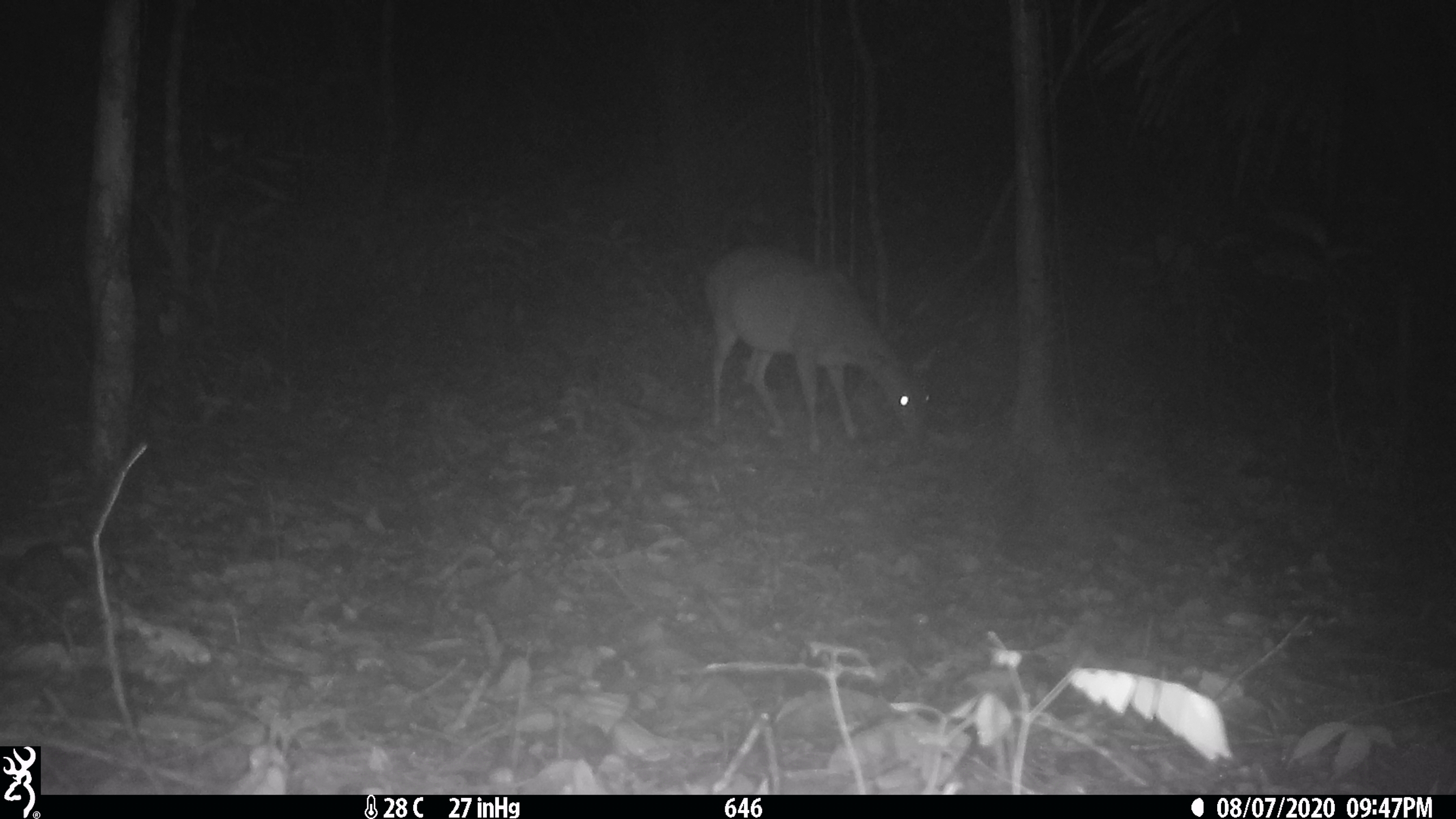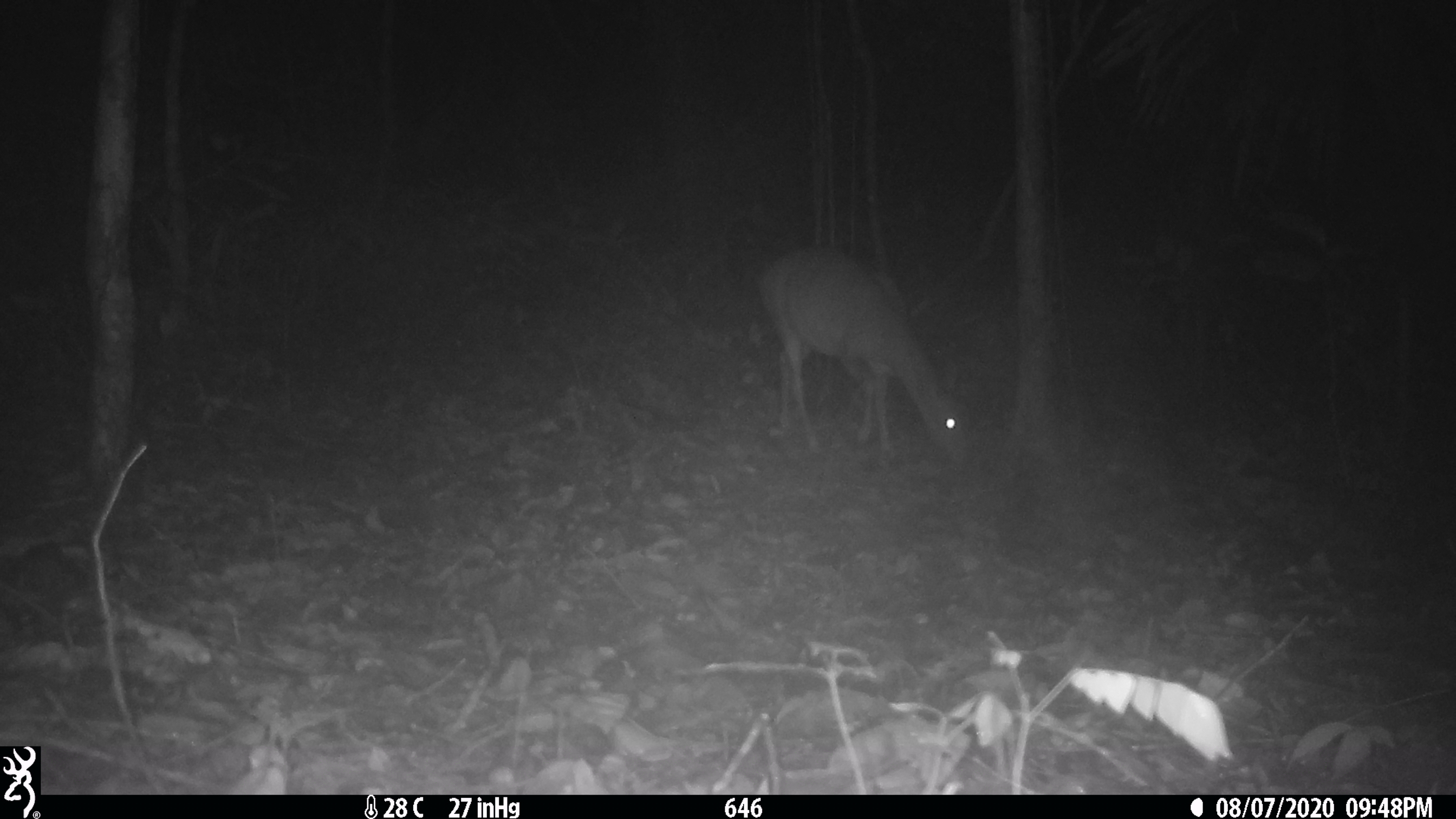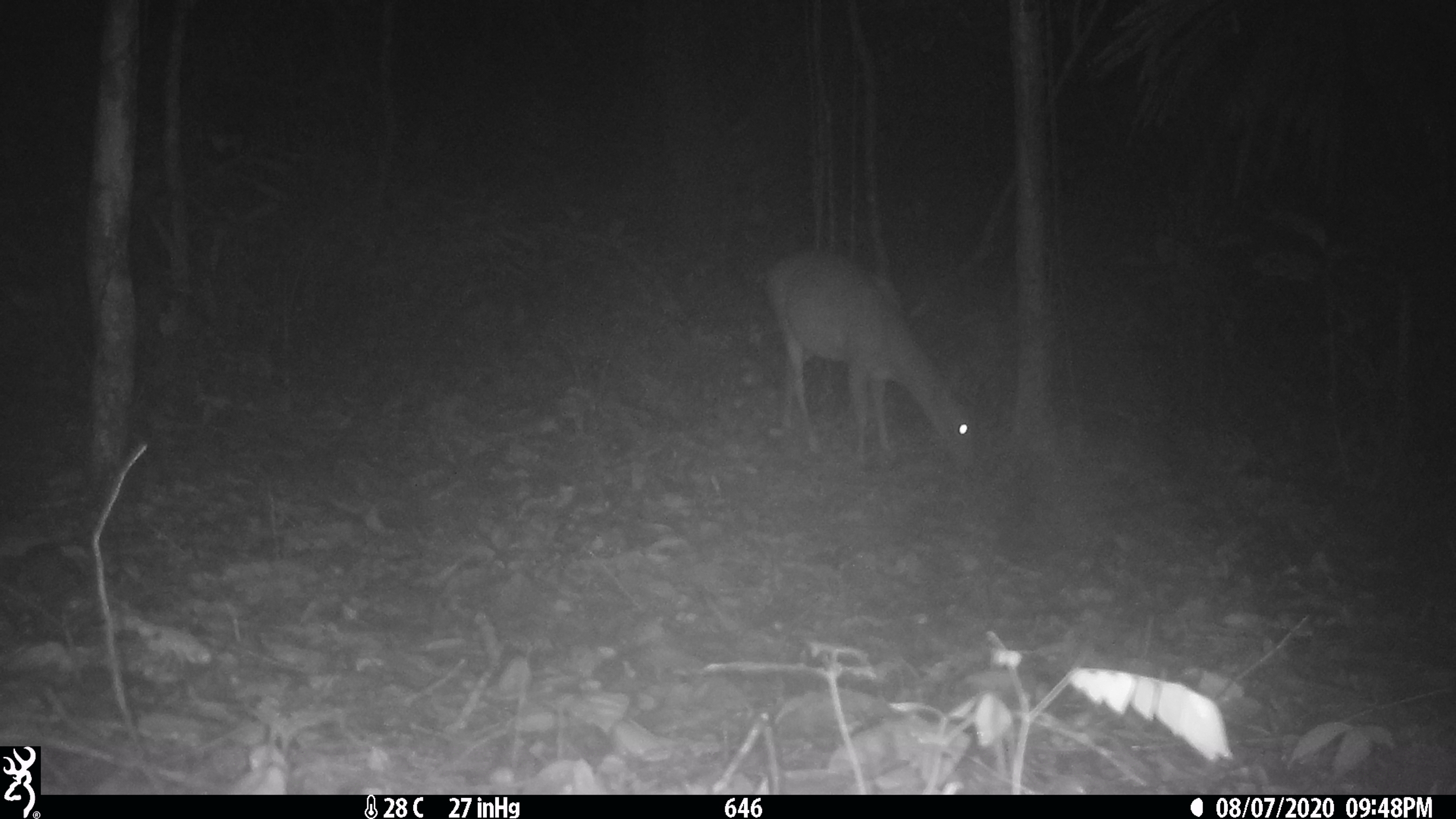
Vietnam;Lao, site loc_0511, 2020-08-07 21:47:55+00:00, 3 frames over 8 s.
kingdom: Animalia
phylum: Chordata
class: Mammalia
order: Artiodactyla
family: Cervidae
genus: Muntiacus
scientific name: Muntiacus vuquangensis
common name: large-antlered muntjac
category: large antlered muntjac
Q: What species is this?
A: Large antlered muntjac (large-antlered muntjac) (Muntiacus vuquangensis).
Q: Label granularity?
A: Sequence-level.